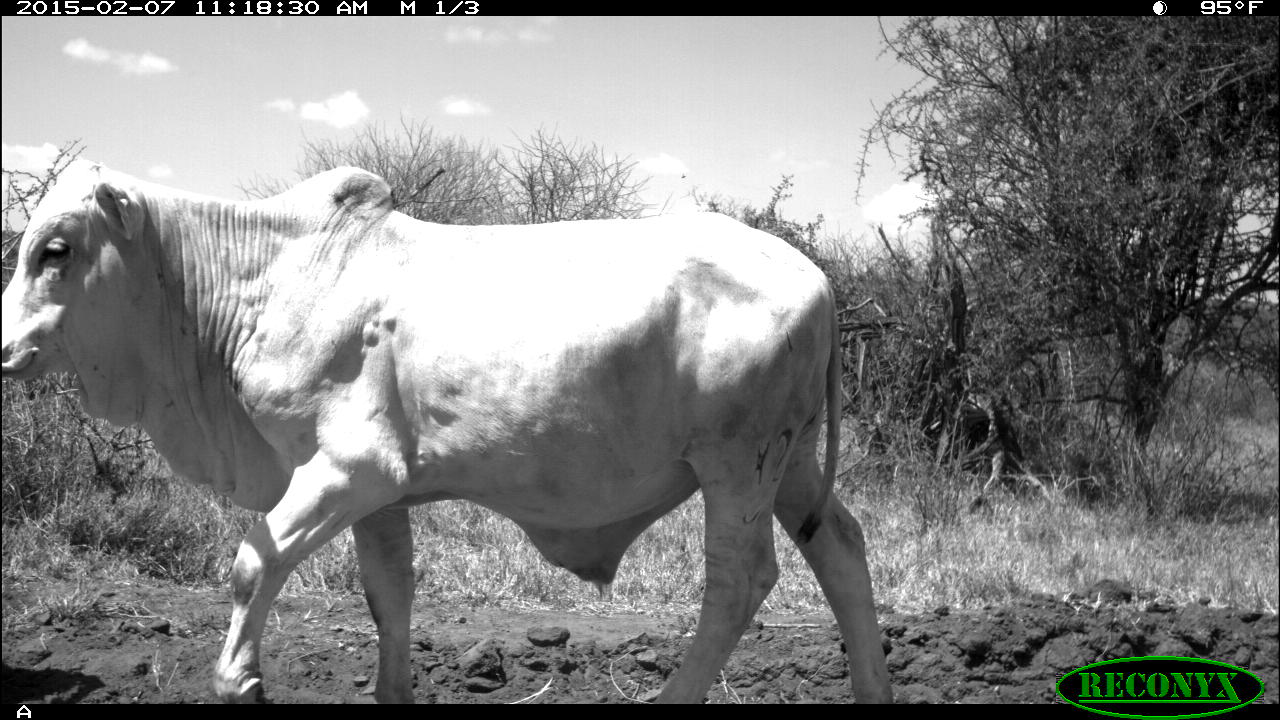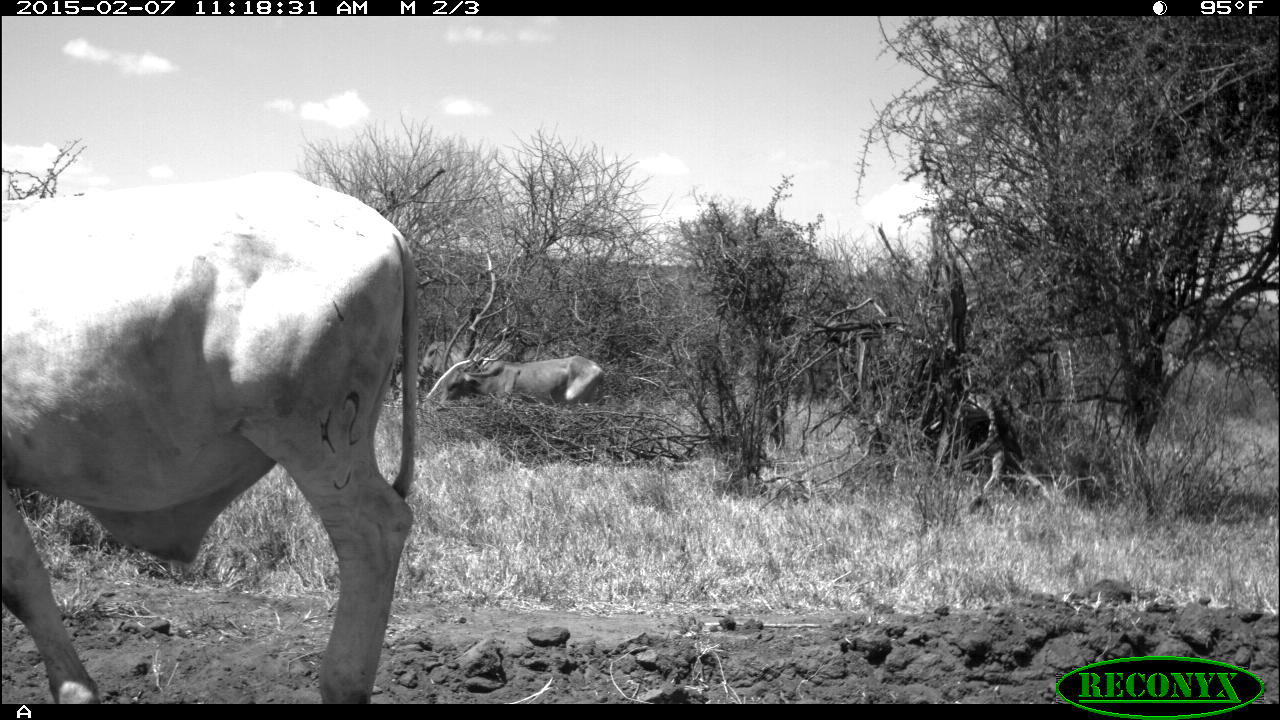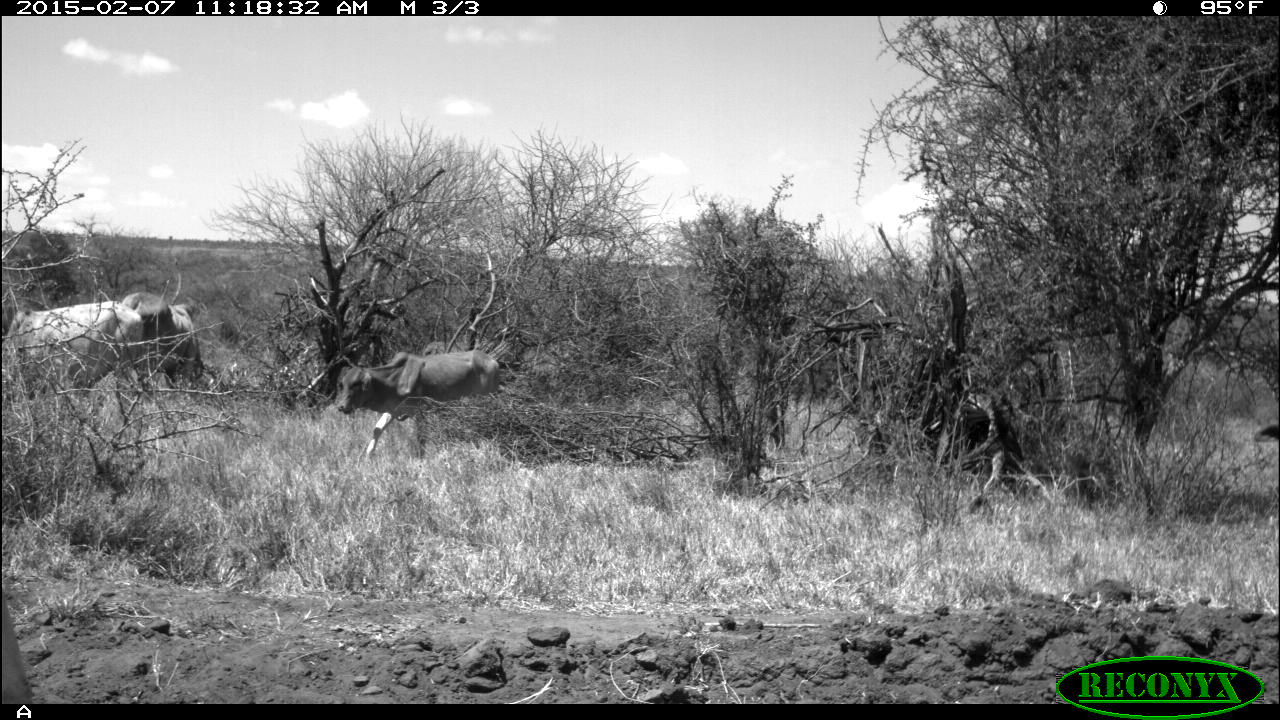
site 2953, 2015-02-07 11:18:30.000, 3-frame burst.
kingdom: Animalia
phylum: Chordata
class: Mammalia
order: Artiodactyla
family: Bovidae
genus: Bos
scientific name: Bos taurus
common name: domestic cattle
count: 10